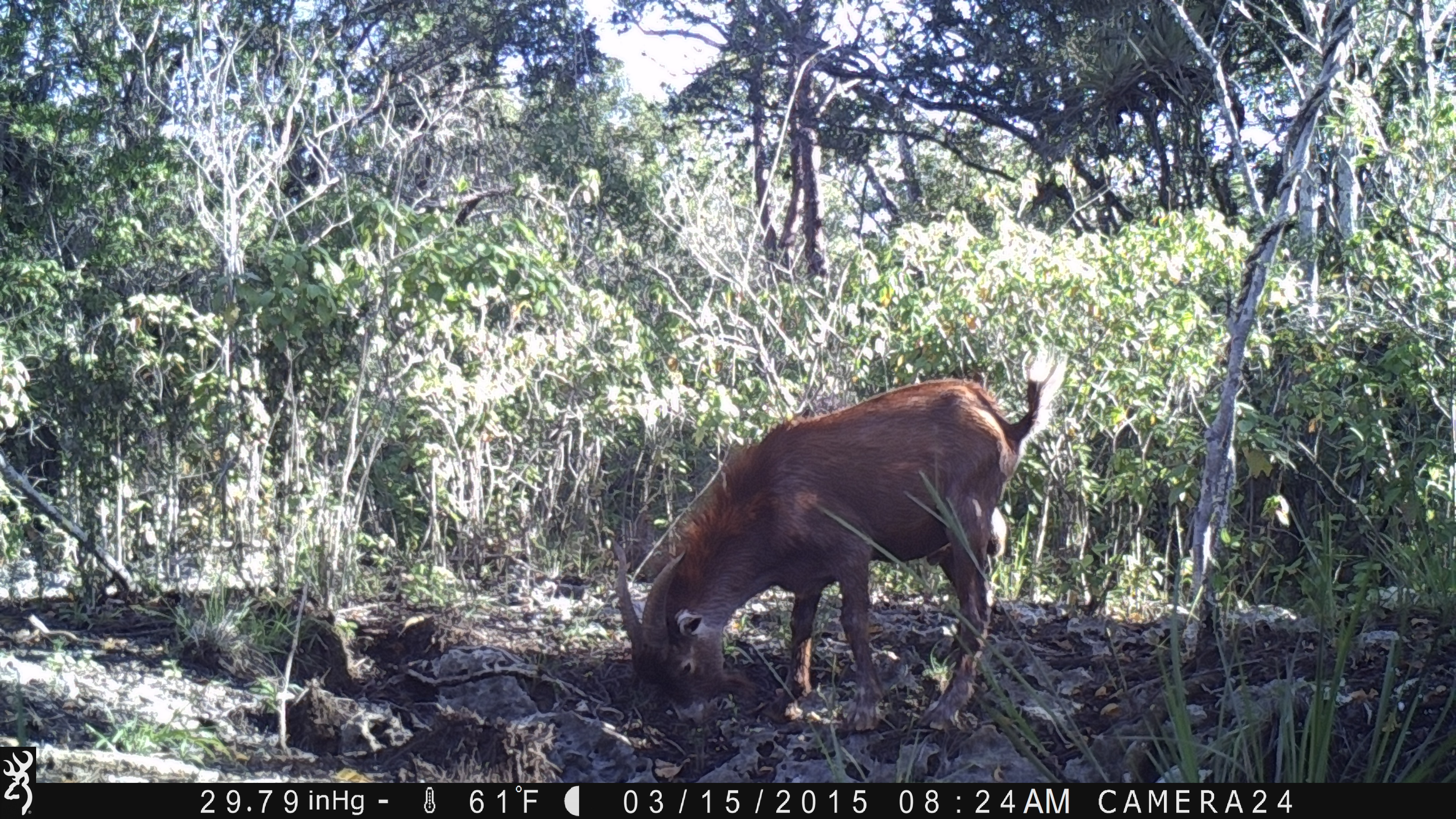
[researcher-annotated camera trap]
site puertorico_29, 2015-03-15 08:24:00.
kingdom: Animalia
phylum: Chordata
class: Mammalia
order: Artiodactyla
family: Bovidae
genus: Capra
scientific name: Capra hircus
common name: goat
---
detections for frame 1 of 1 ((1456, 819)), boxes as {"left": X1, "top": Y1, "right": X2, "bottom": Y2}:
goat: {"left": 603, "top": 352, "right": 1061, "bottom": 738}